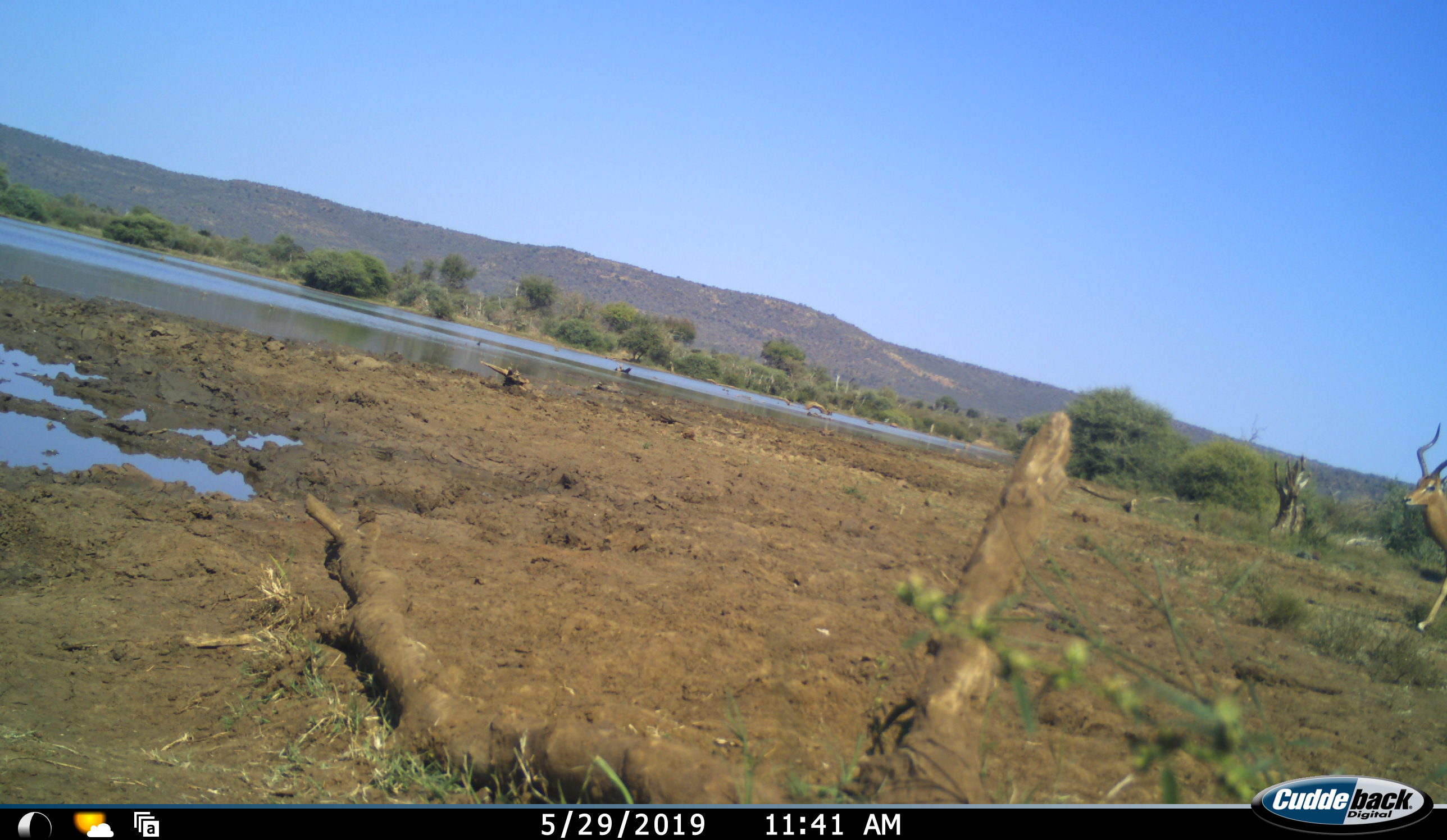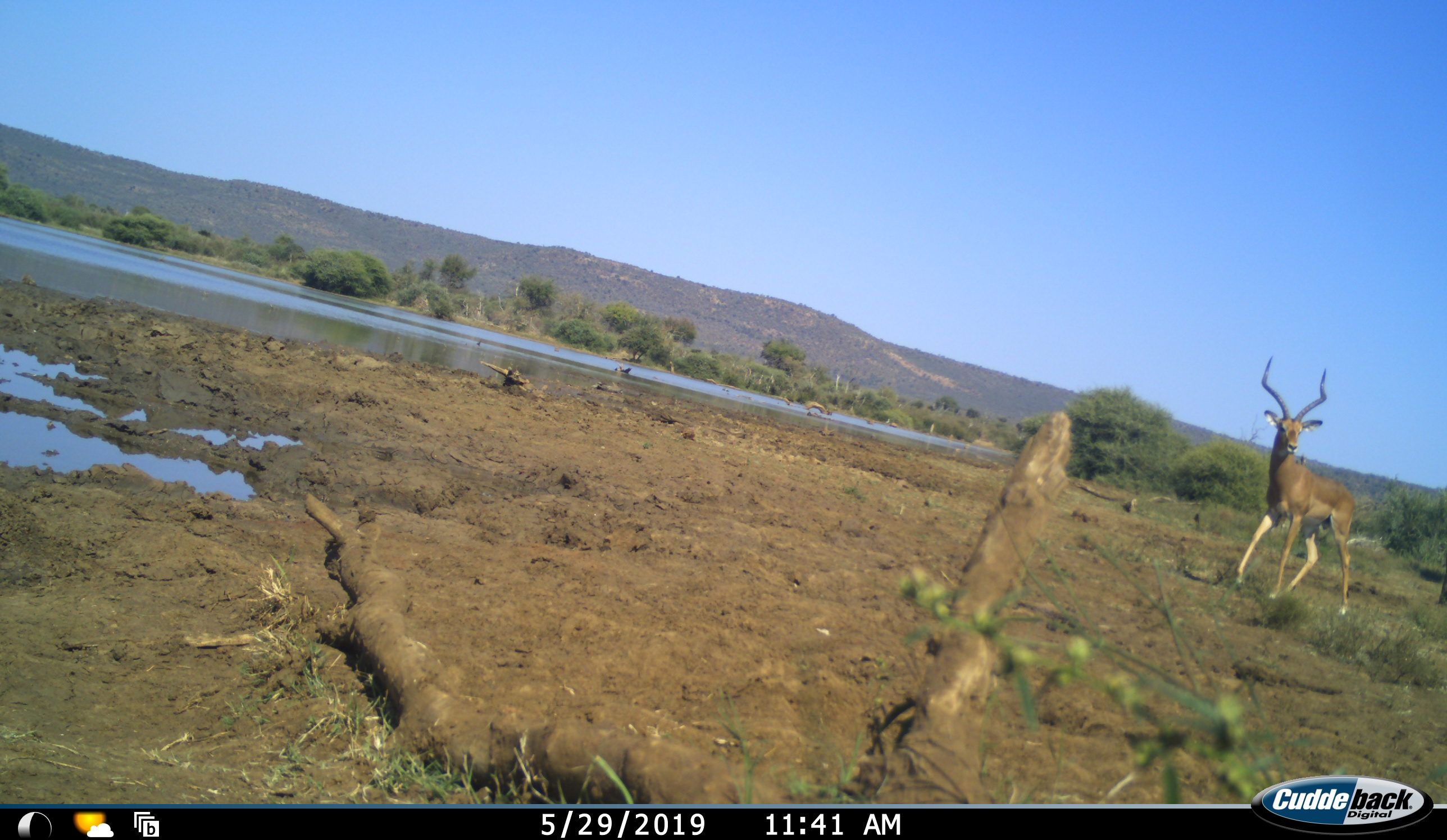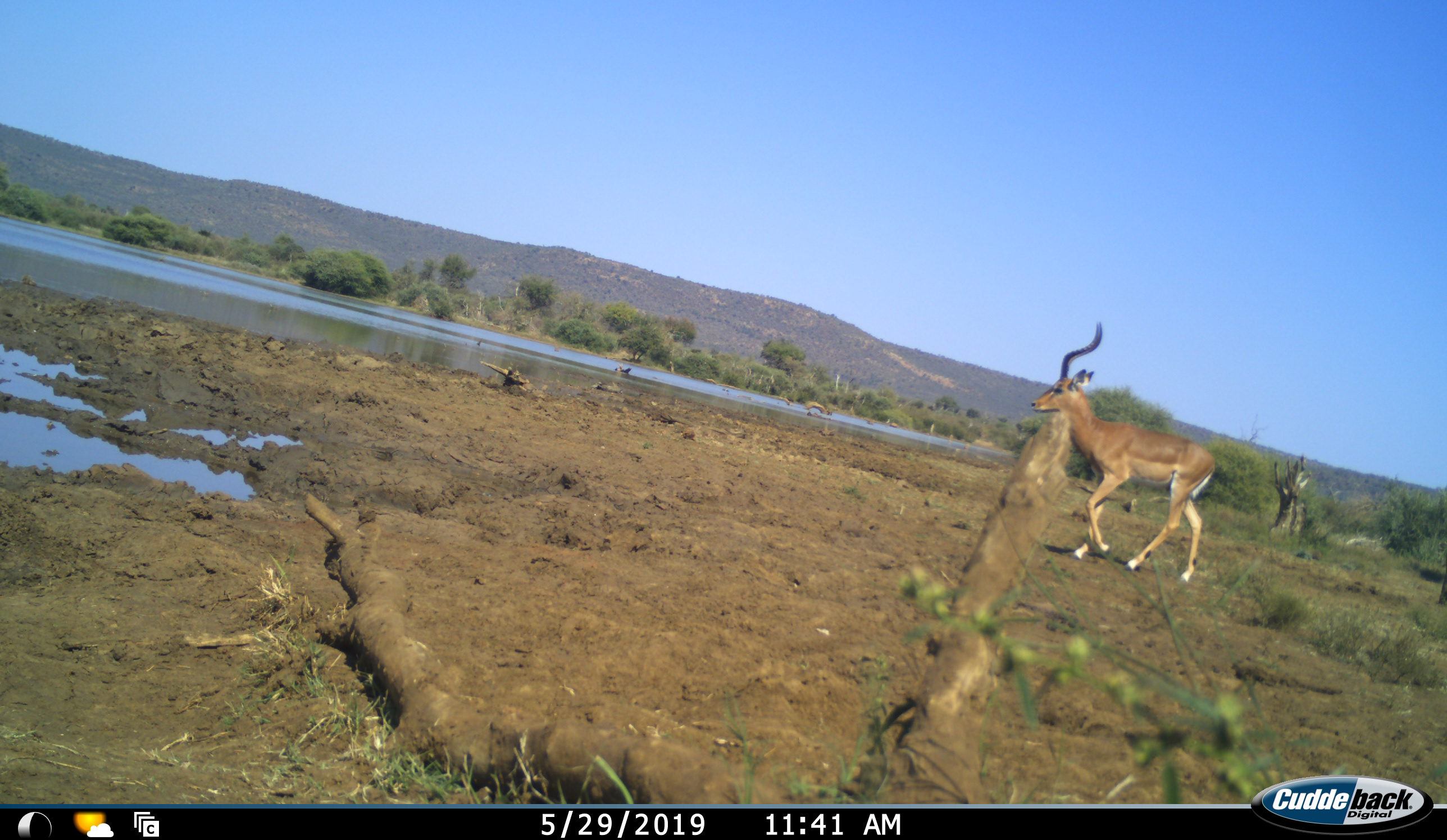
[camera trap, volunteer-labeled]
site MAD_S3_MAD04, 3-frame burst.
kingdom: Animalia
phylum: Chordata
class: Mammalia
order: Artiodactyla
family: Bovidae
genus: Aepyceros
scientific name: Aepyceros melampus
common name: impala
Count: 1.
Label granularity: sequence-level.